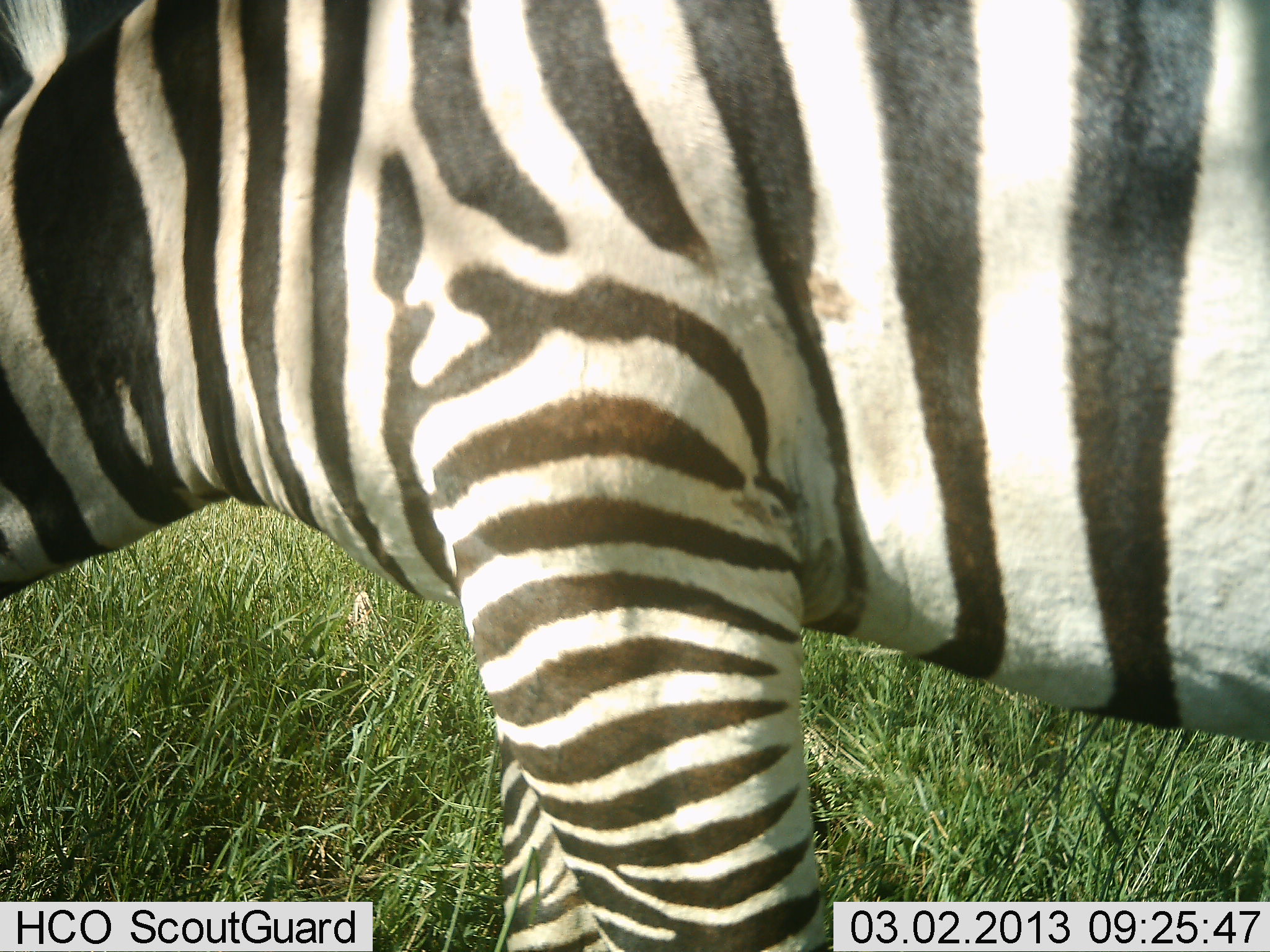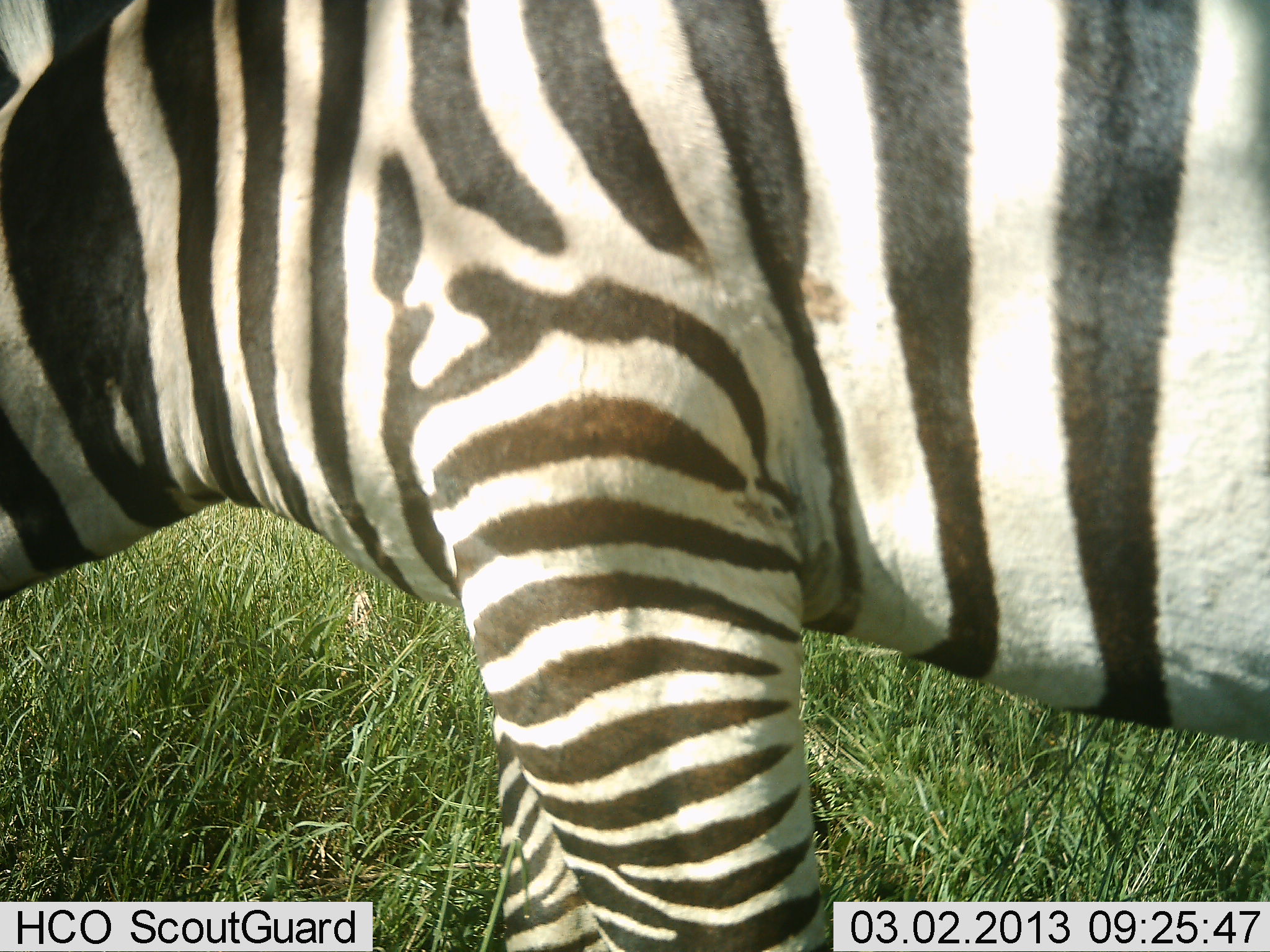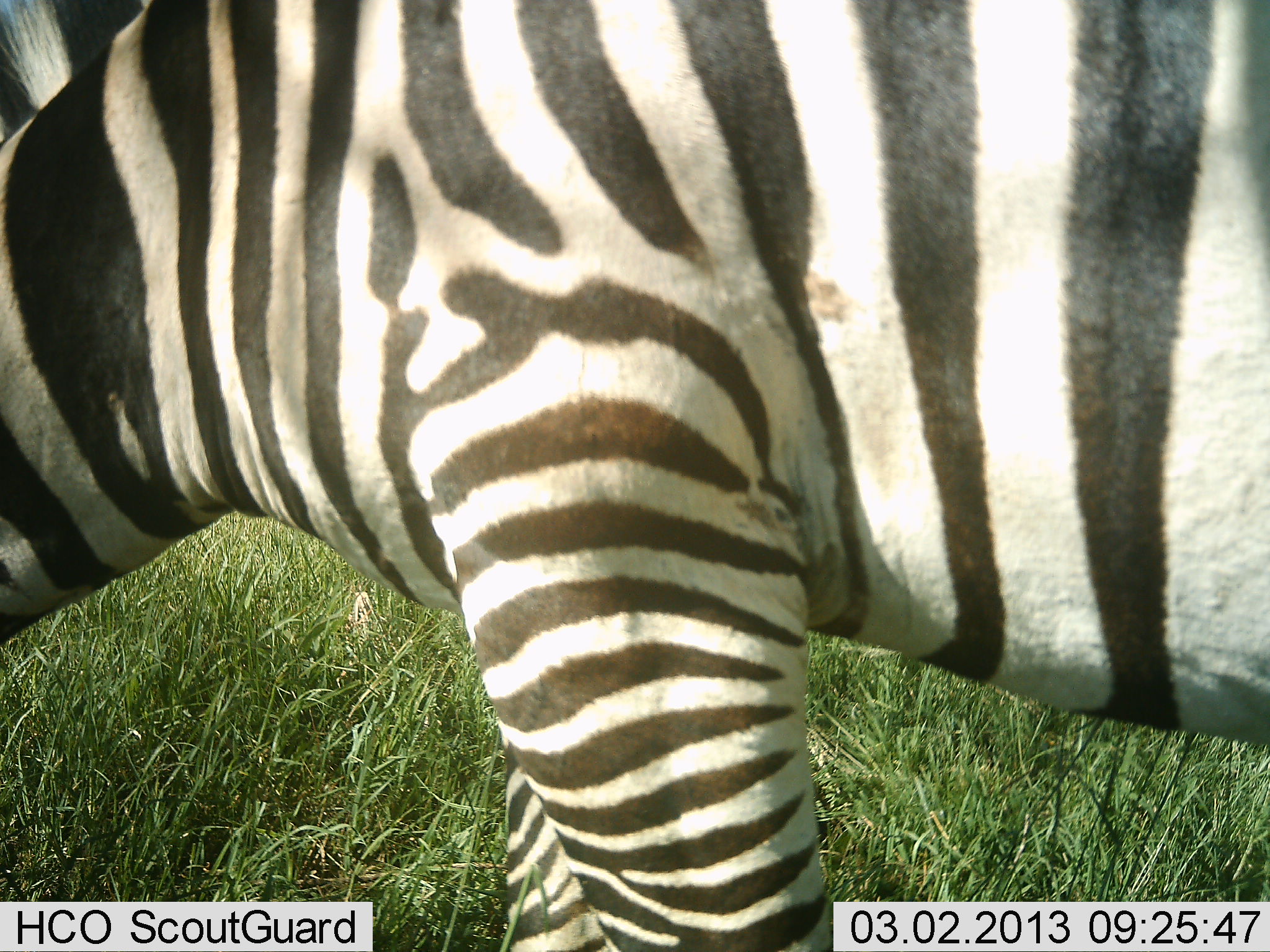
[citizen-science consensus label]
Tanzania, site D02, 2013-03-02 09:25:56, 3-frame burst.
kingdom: Animalia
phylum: Chordata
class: Mammalia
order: Perissodactyla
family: Equidae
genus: Equus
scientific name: Equus quagga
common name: plains zebra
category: zebra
Zebra (plains zebra) (Equus quagga), count 1. Behavior (volunteer vote fractions): standing 74%, resting 0%, moving 4%, interacting 0%. Young present (vote fraction): 0%. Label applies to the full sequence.